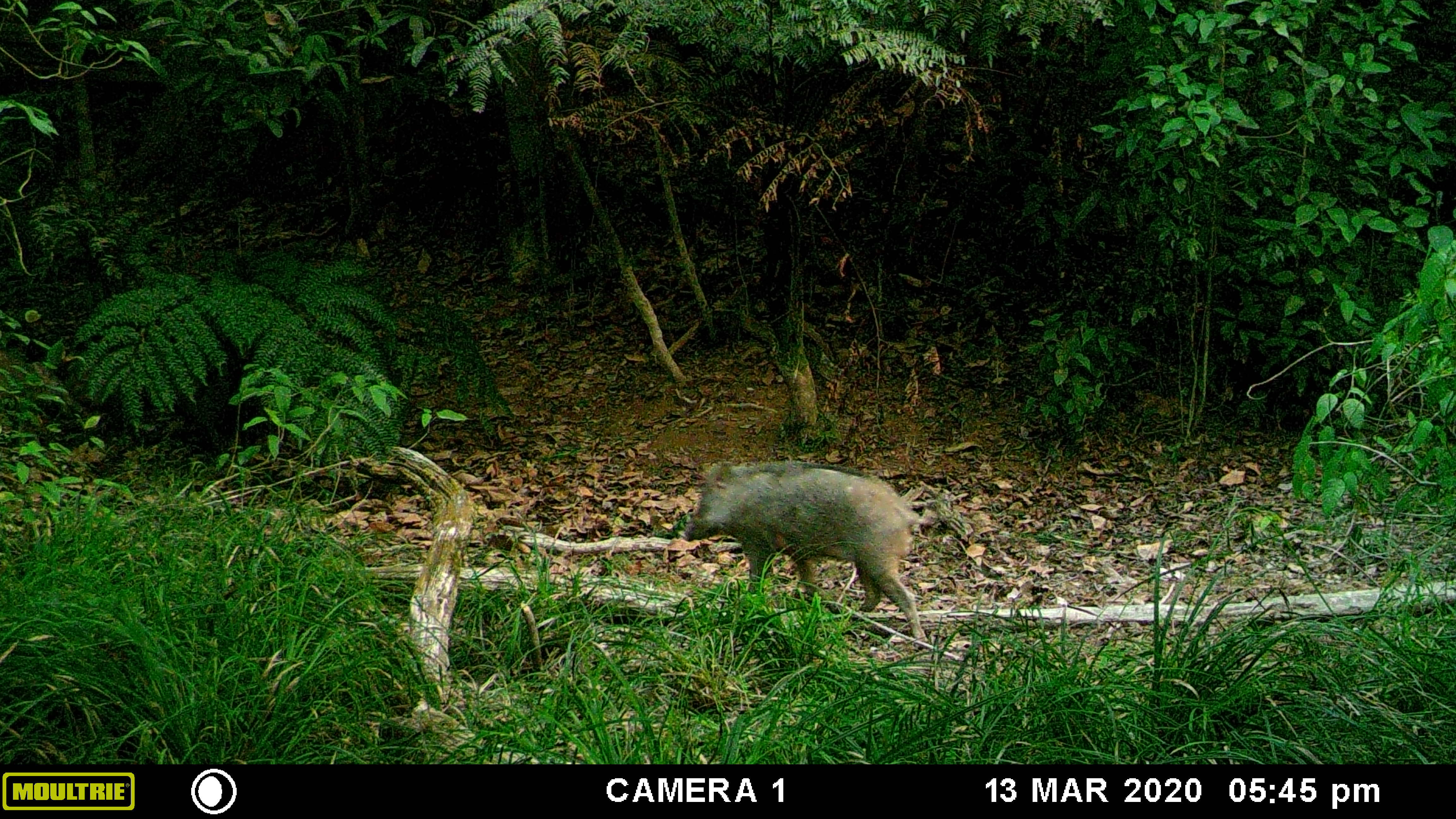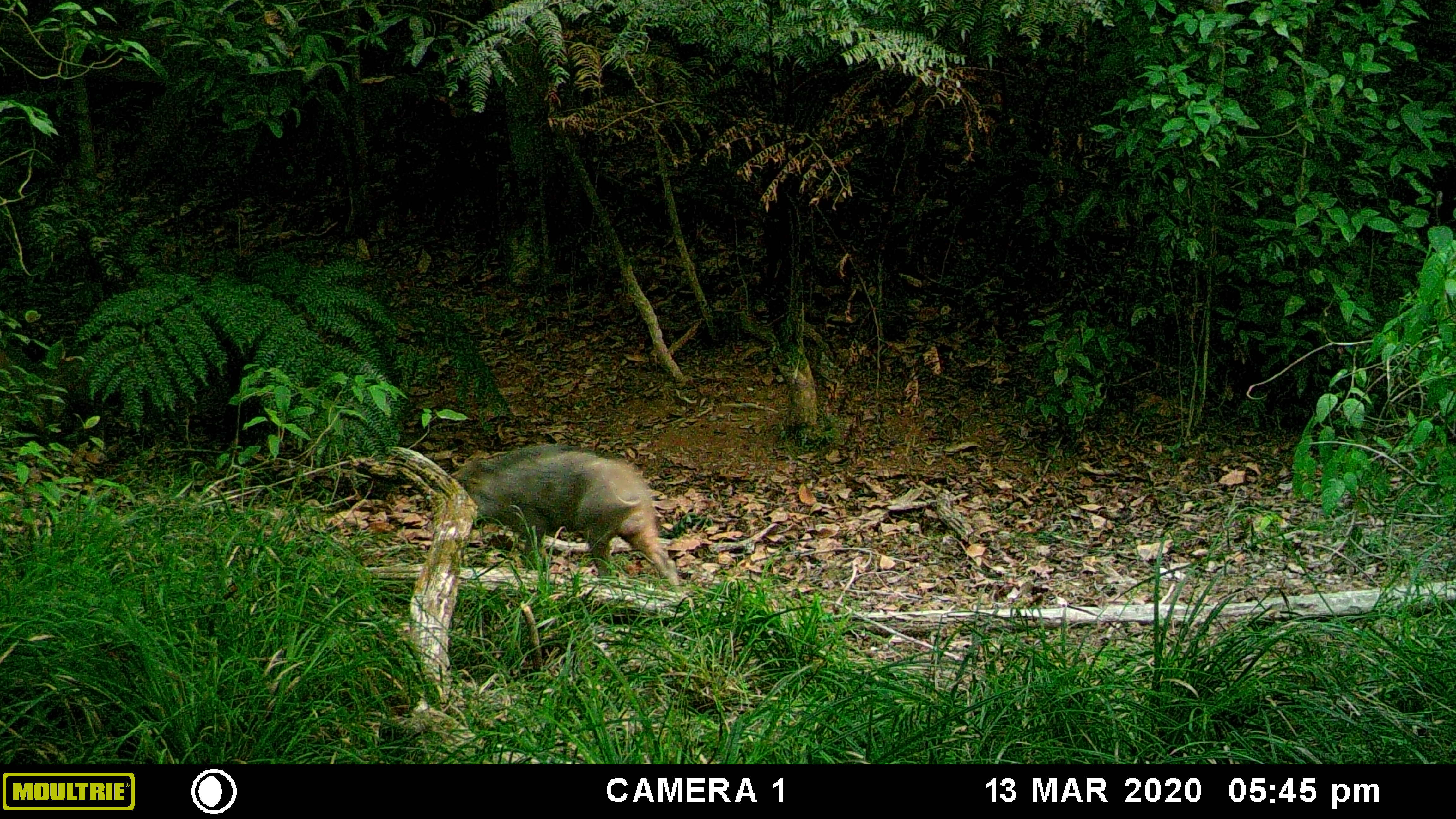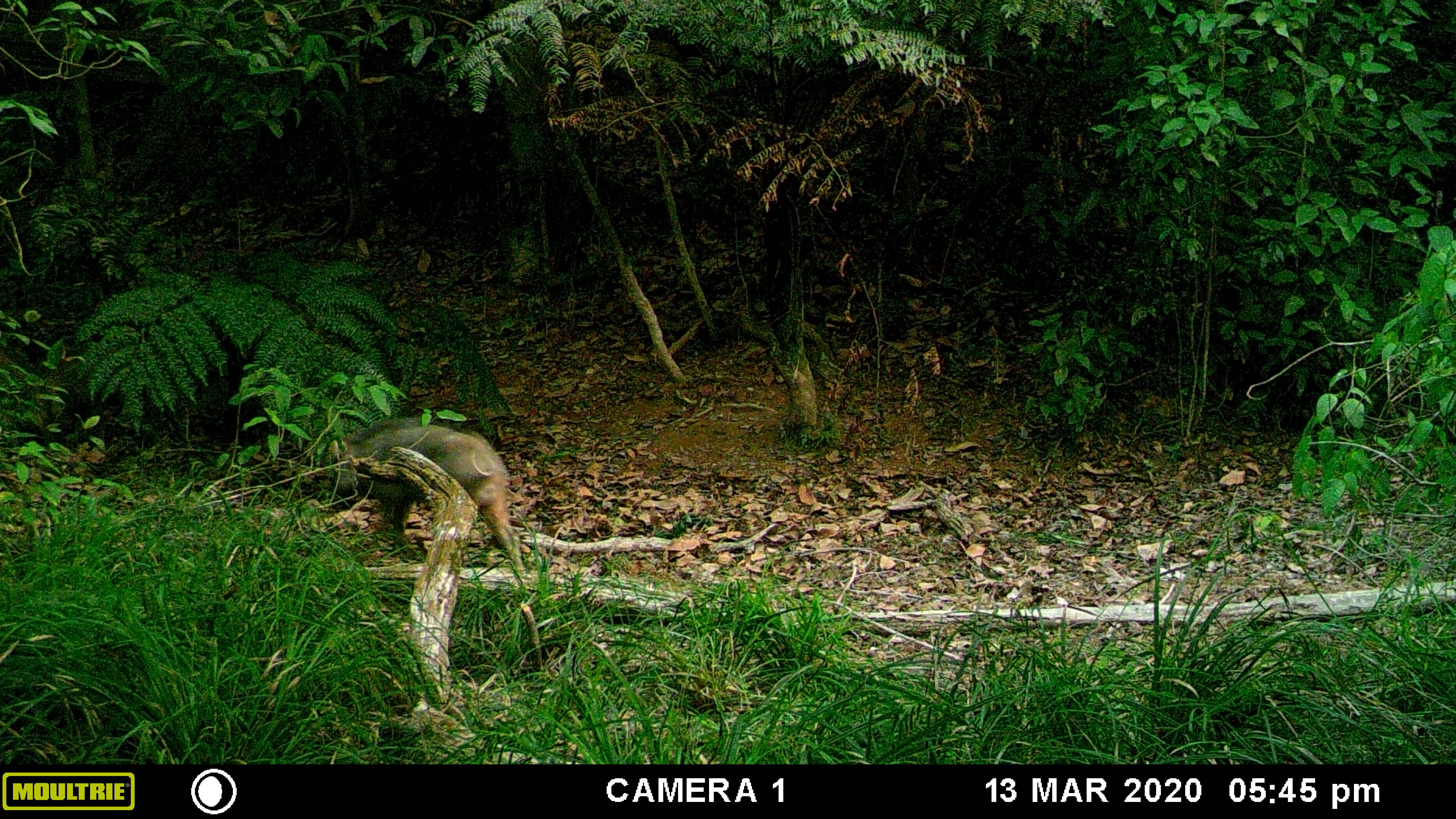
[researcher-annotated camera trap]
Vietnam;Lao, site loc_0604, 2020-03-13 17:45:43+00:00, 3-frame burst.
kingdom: Animalia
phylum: Chordata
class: Mammalia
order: Artiodactyla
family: Suidae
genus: Sus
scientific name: Sus scrofa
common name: eurasian wild pig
Eurasian wild pig (Sus scrofa). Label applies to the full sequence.